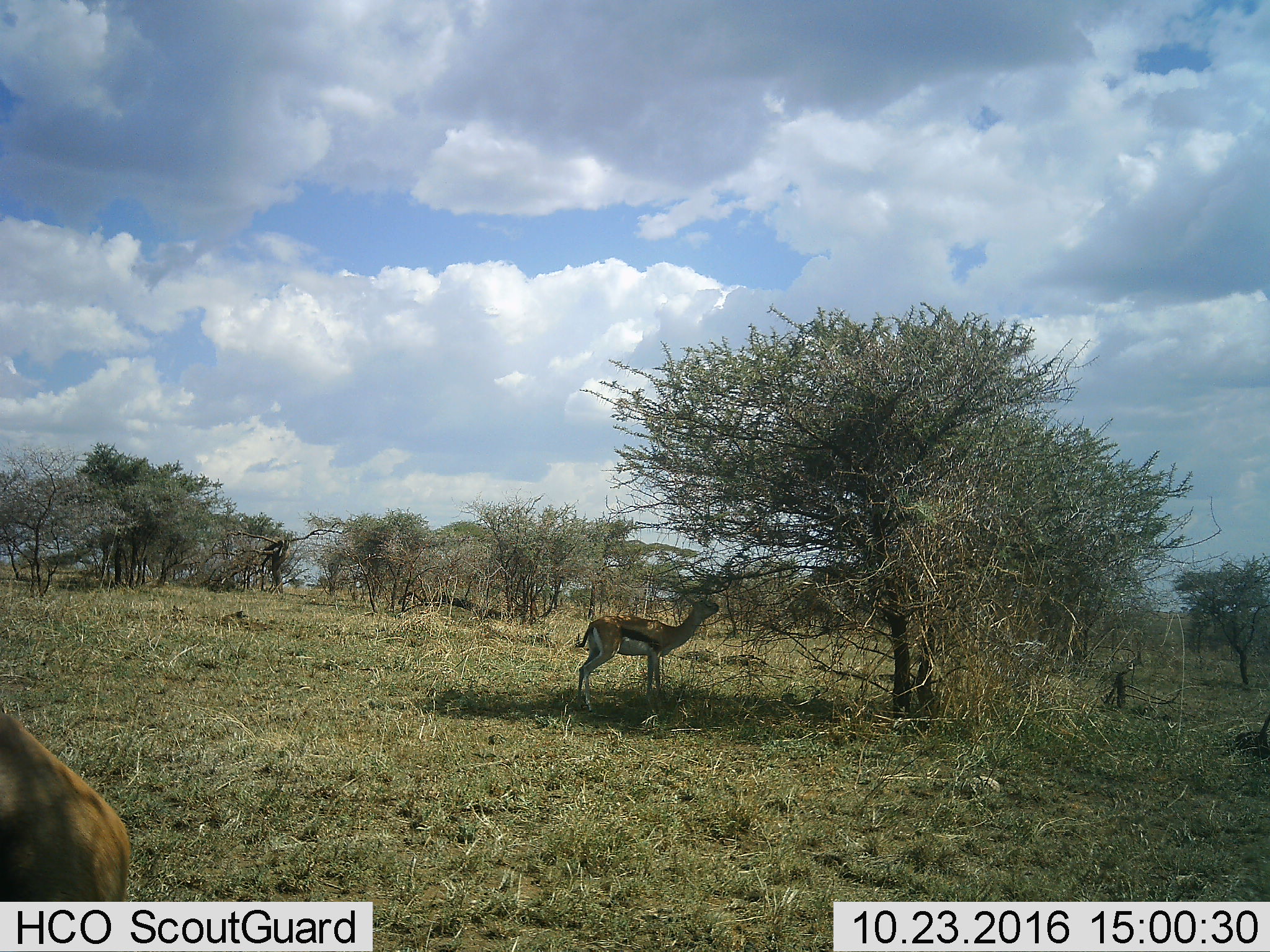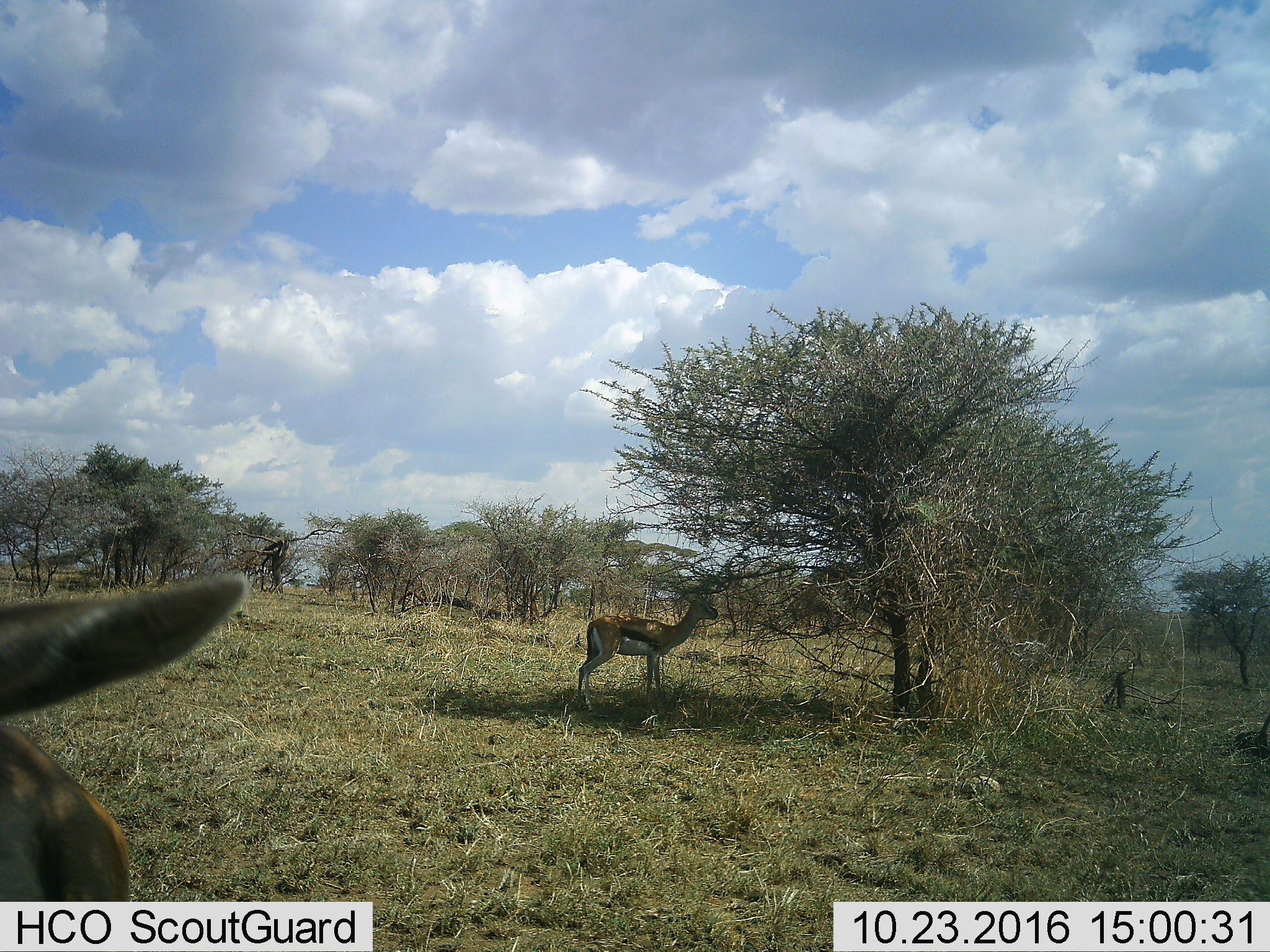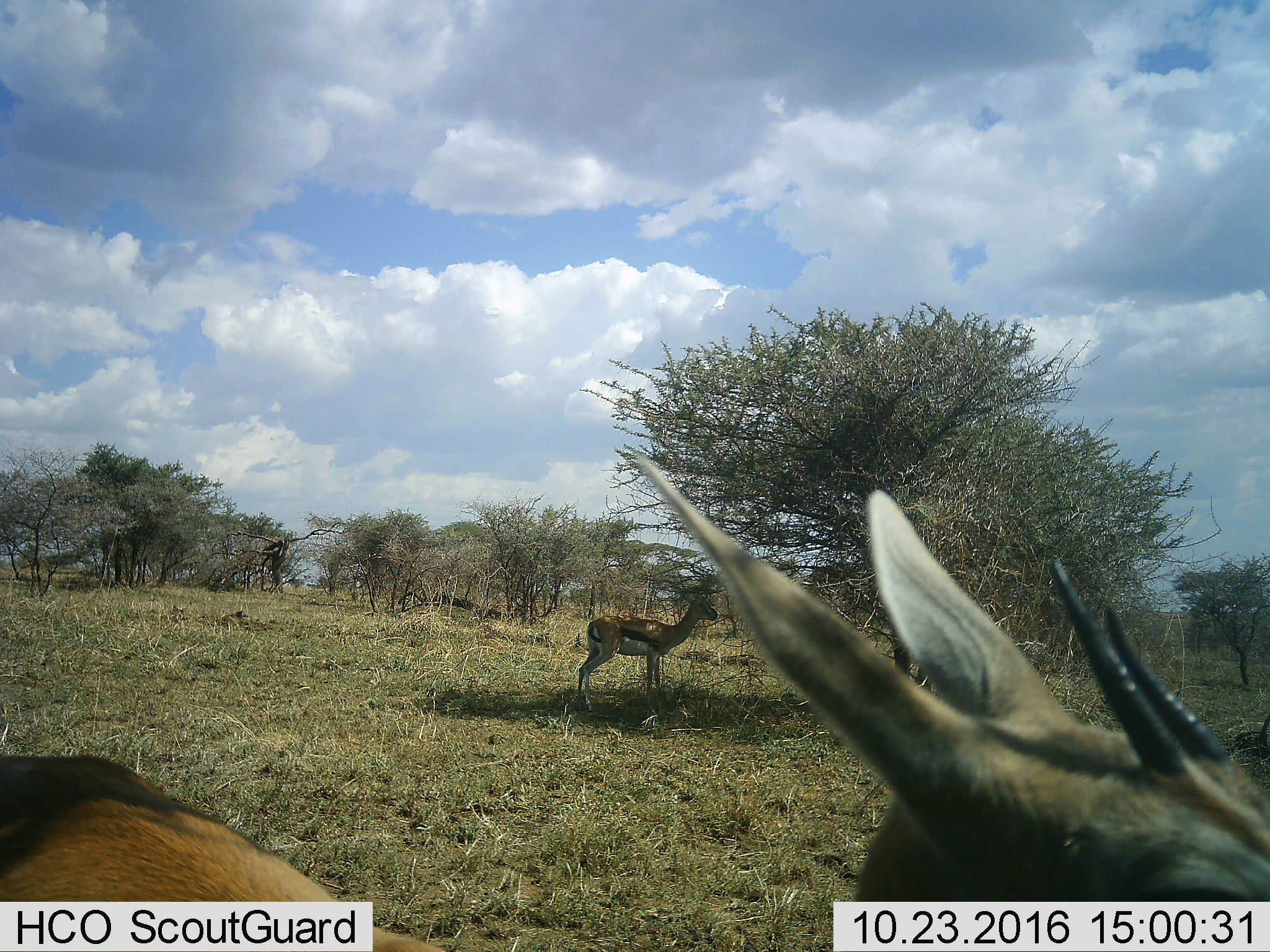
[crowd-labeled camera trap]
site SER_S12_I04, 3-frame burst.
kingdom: Animalia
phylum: Chordata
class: Mammalia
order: Artiodactyla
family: Bovidae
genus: Eudorcas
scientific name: Eudorcas thomsonii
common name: thomson's gazelle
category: gazellethomsons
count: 2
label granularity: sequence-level